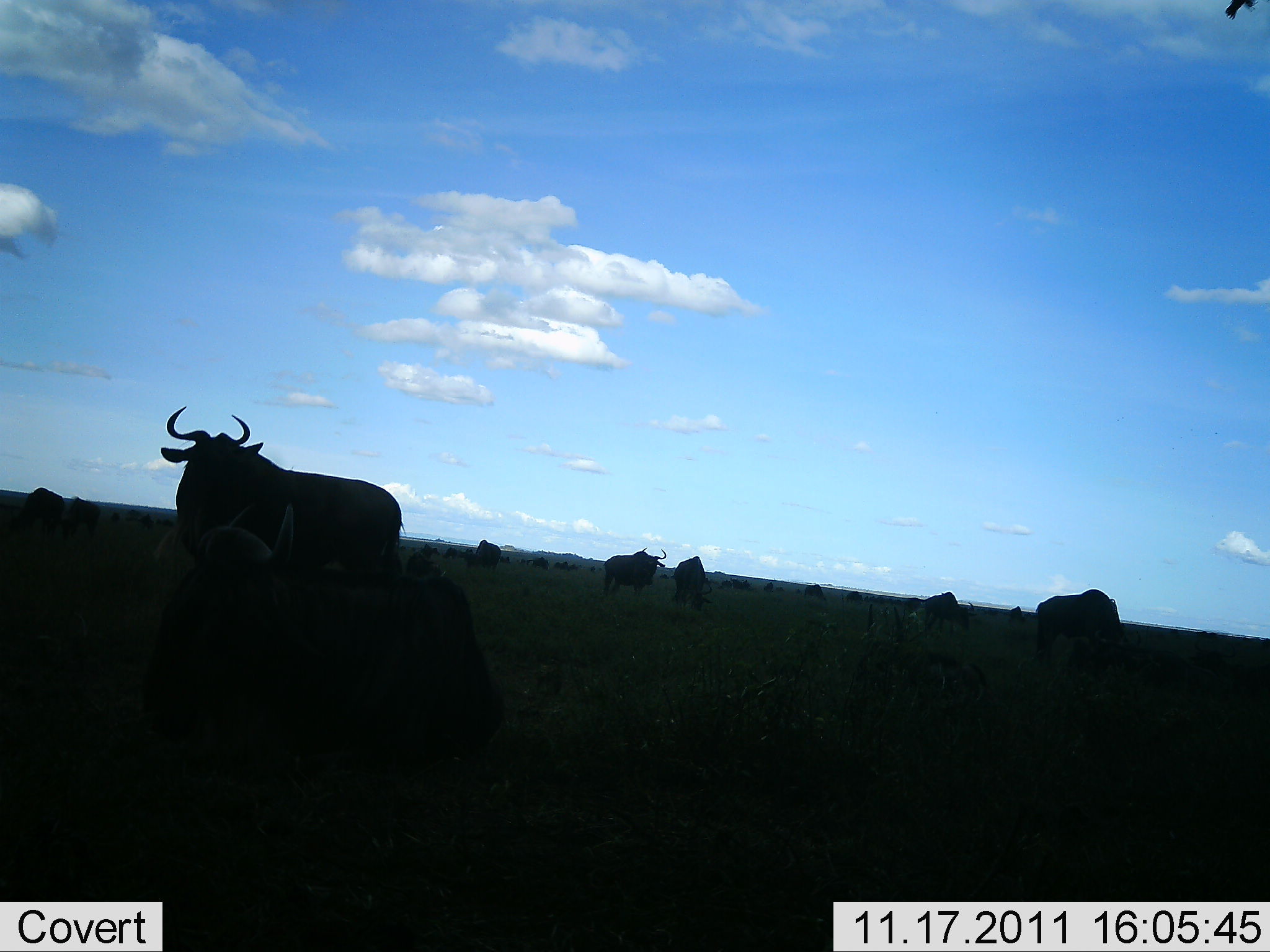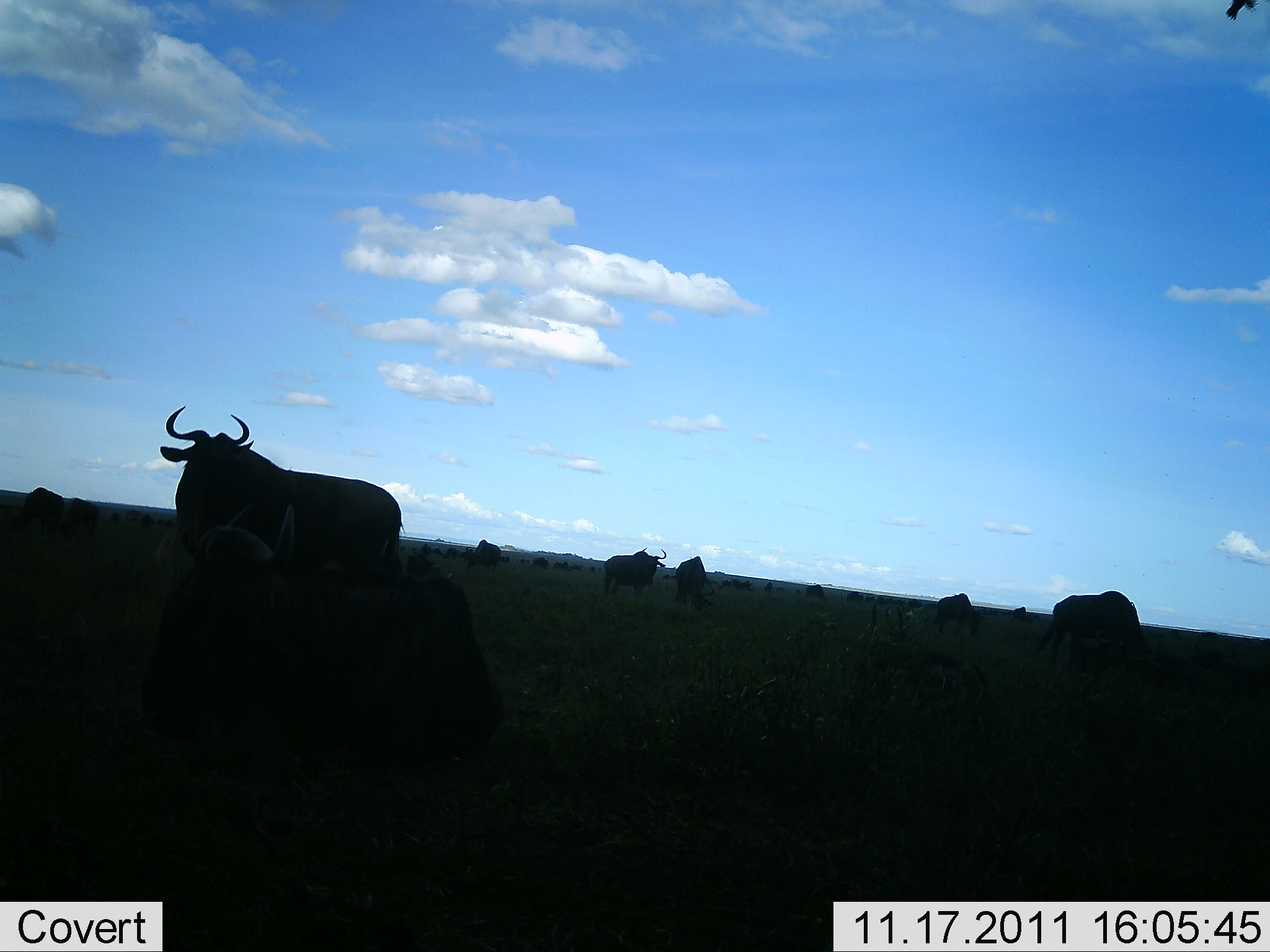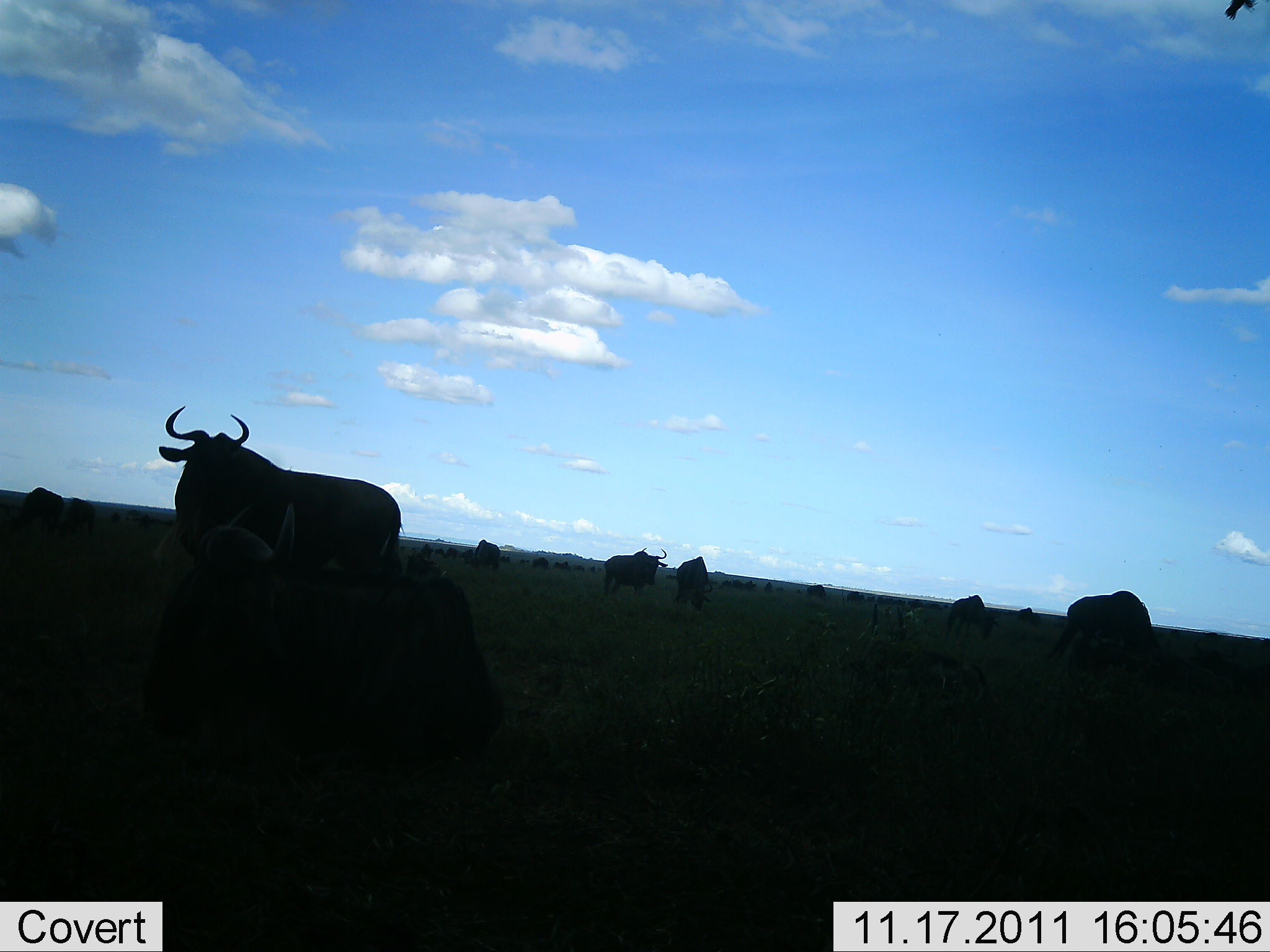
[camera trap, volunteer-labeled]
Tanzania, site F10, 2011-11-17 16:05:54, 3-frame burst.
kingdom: Animalia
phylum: Chordata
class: Mammalia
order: Artiodactyla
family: Bovidae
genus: Connochaetes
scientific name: Connochaetes taurinus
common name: blue wildebeest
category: wildebeest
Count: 11-50.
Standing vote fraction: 64%.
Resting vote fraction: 43%.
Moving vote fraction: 64%.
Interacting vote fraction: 14%.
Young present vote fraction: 0%.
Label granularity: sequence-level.